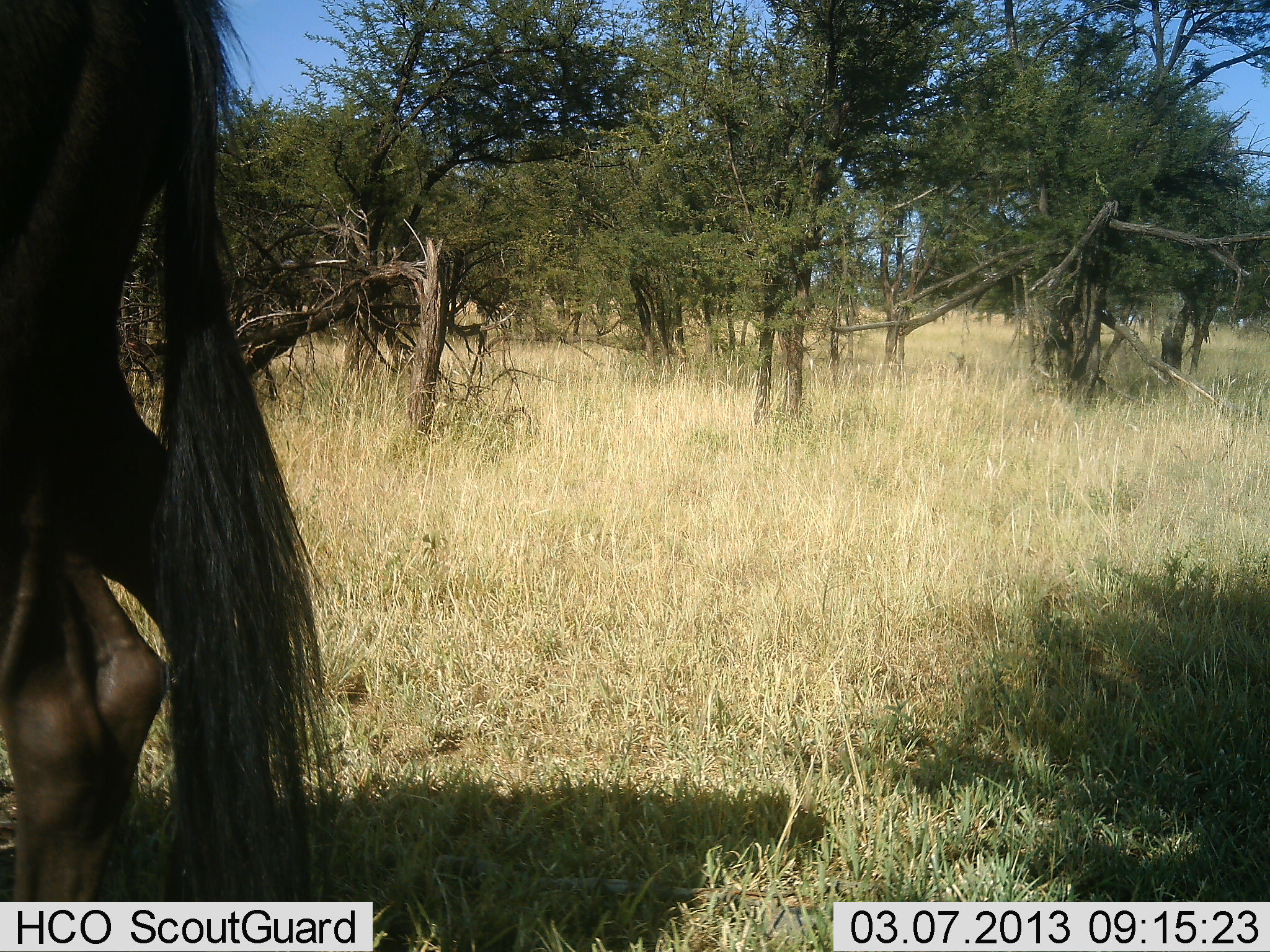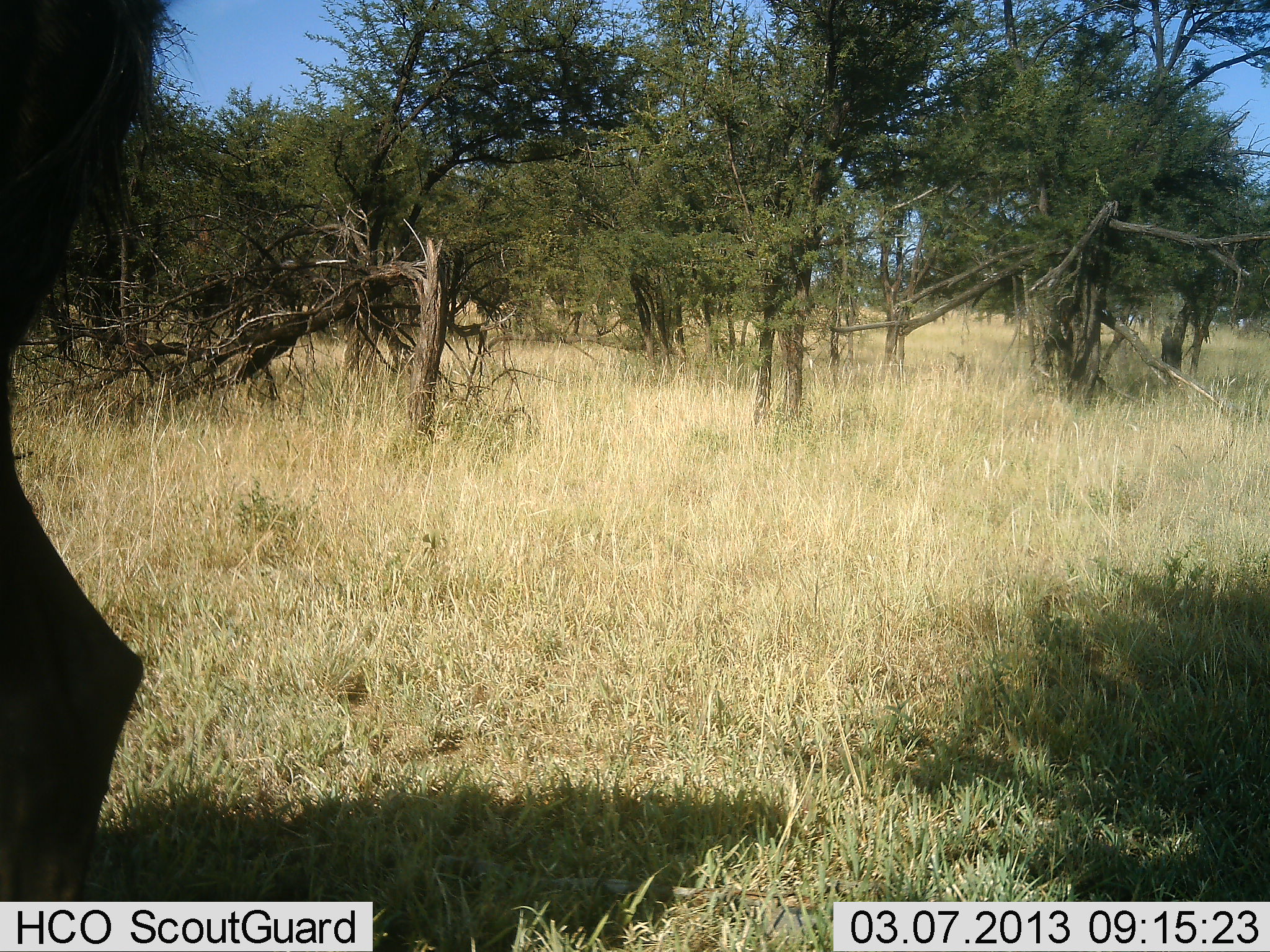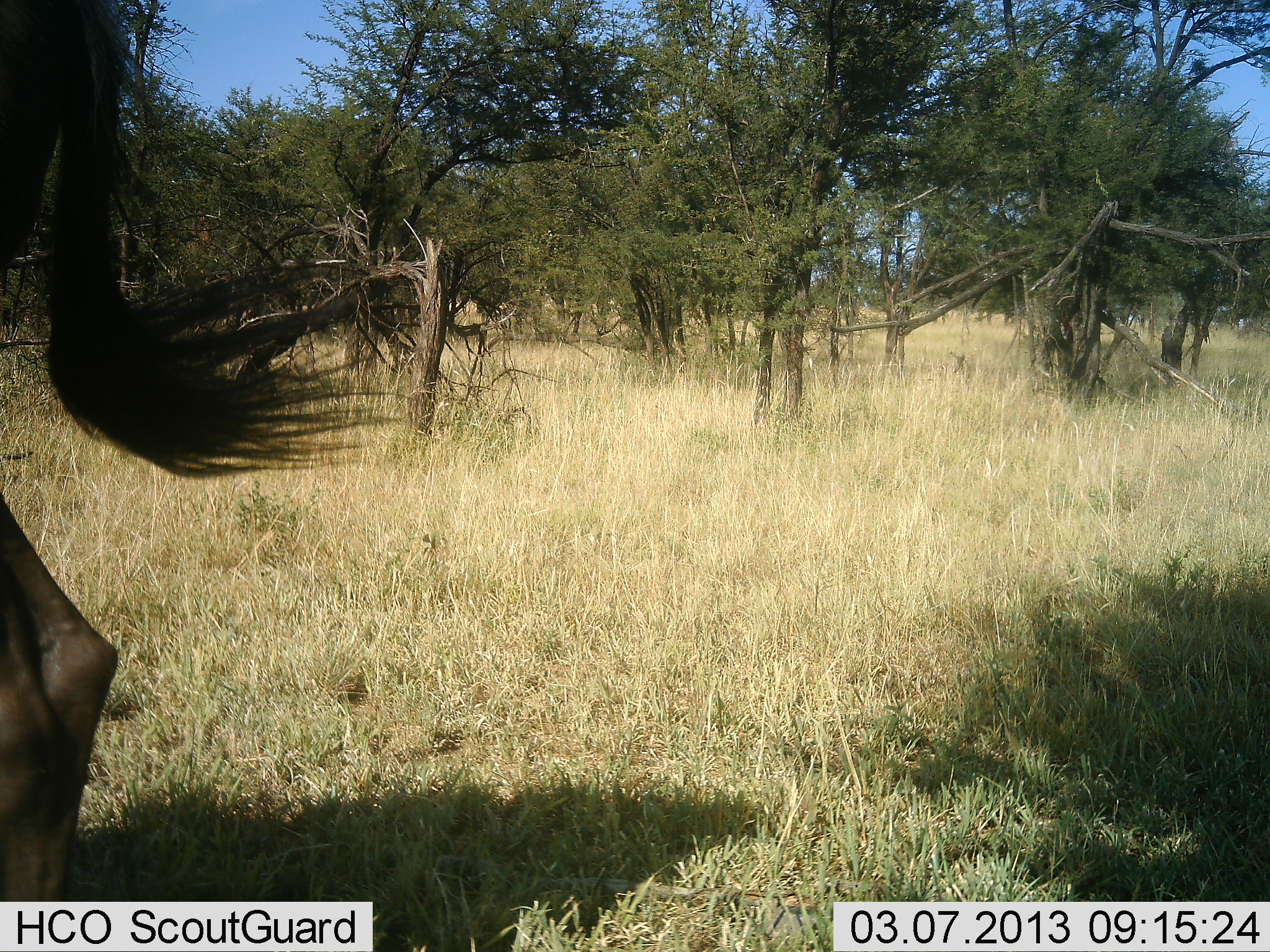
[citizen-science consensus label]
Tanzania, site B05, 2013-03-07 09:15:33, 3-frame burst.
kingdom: Animalia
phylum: Chordata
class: Mammalia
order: Artiodactyla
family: Bovidae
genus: Connochaetes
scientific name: Connochaetes taurinus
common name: blue wildebeest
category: wildebeest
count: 1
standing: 62%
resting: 0%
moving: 44%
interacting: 0%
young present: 0%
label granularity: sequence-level